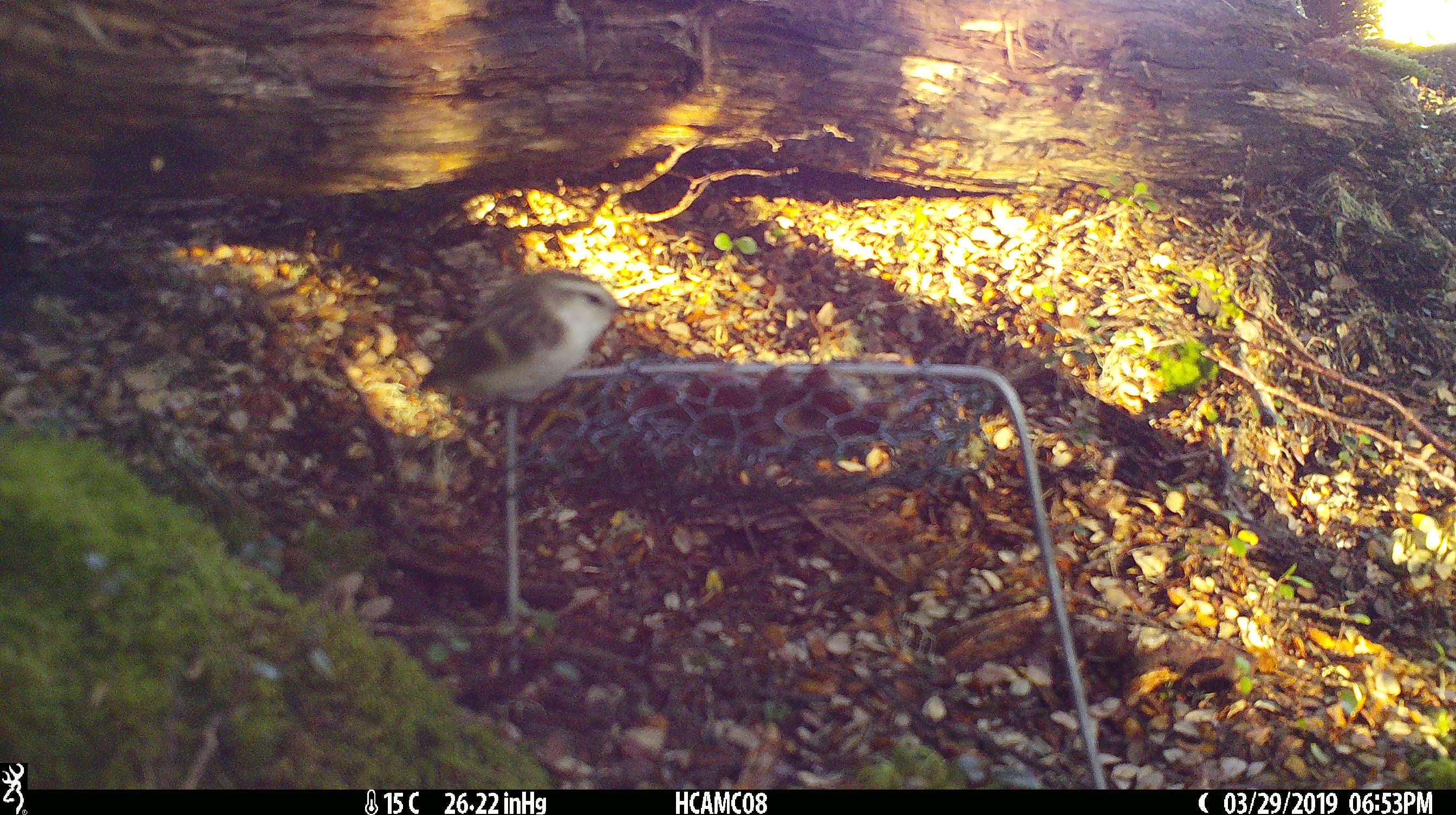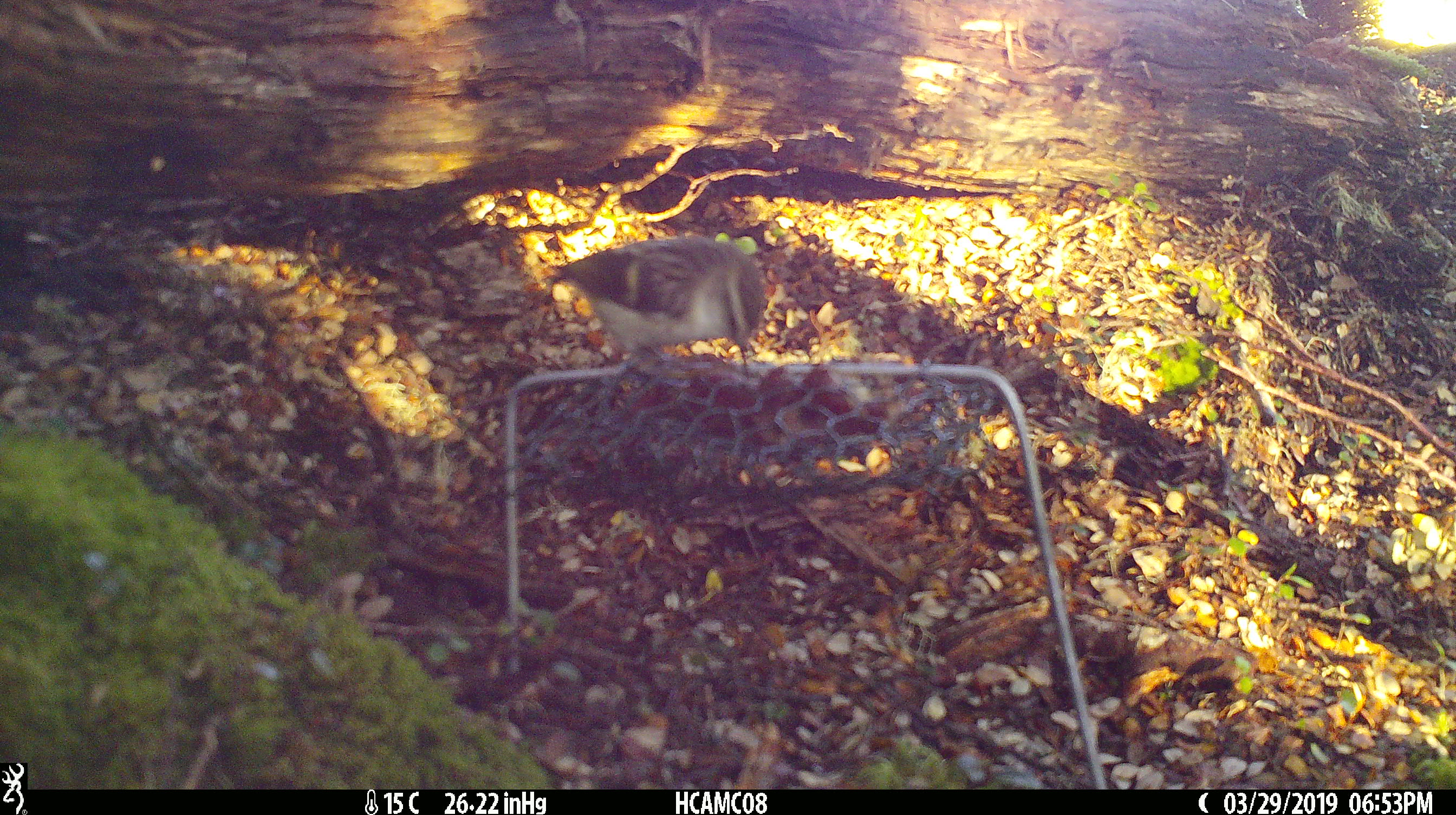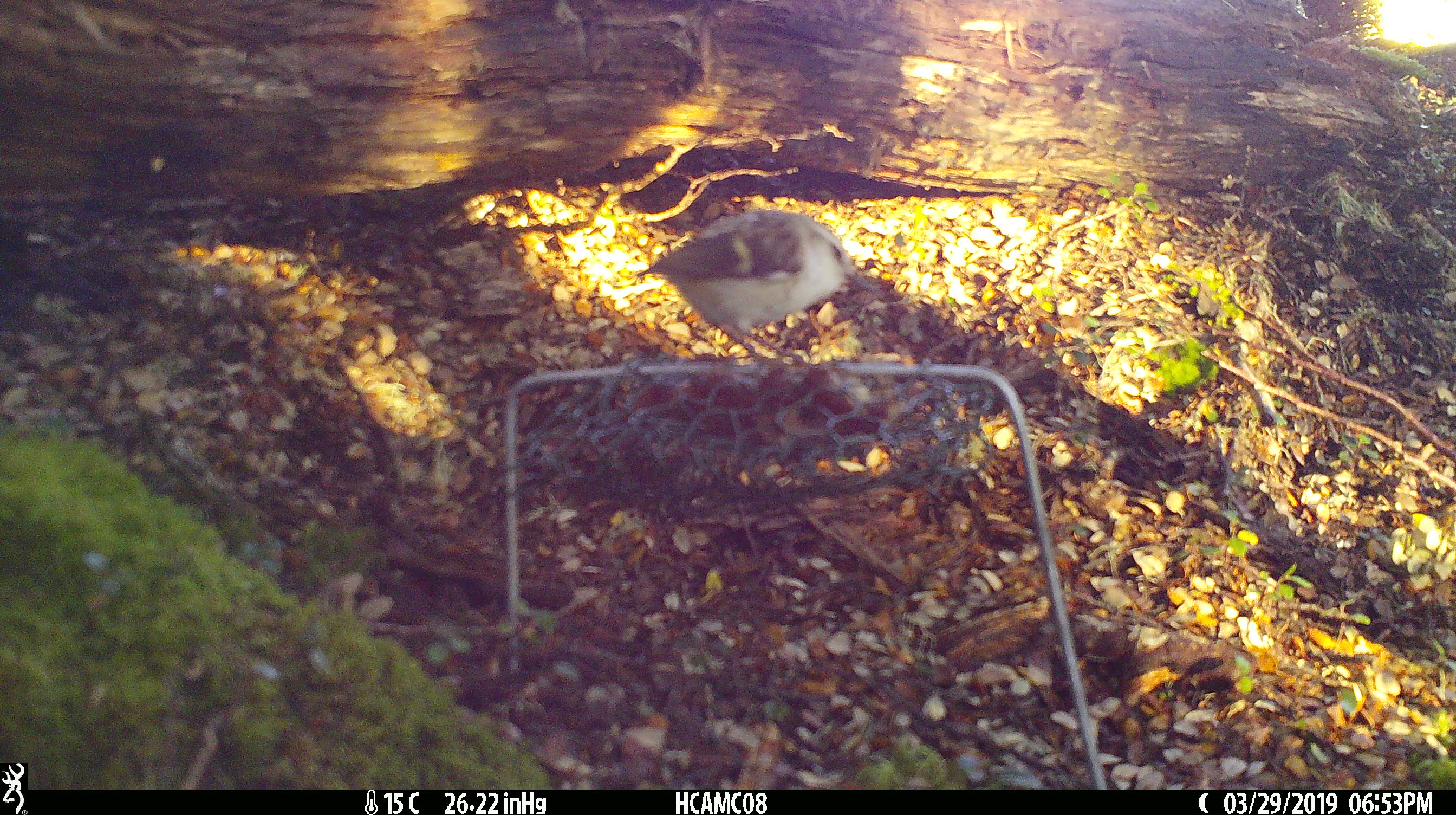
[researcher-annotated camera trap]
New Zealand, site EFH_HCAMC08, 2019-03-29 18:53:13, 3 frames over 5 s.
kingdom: Animalia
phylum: Chordata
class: Aves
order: Passeriformes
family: Acanthisittidae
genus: Acanthisitta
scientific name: Acanthisitta chloris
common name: rifleman